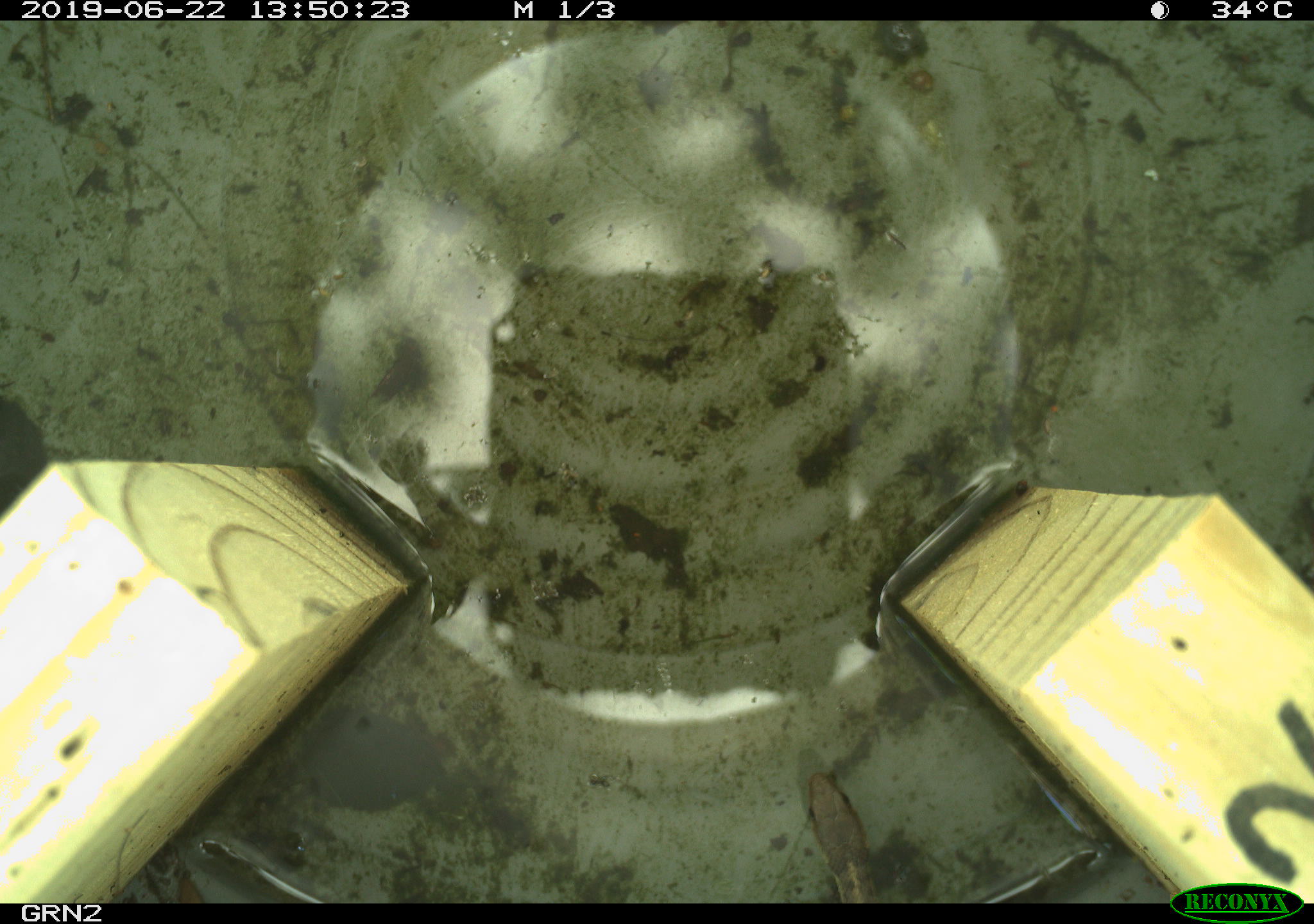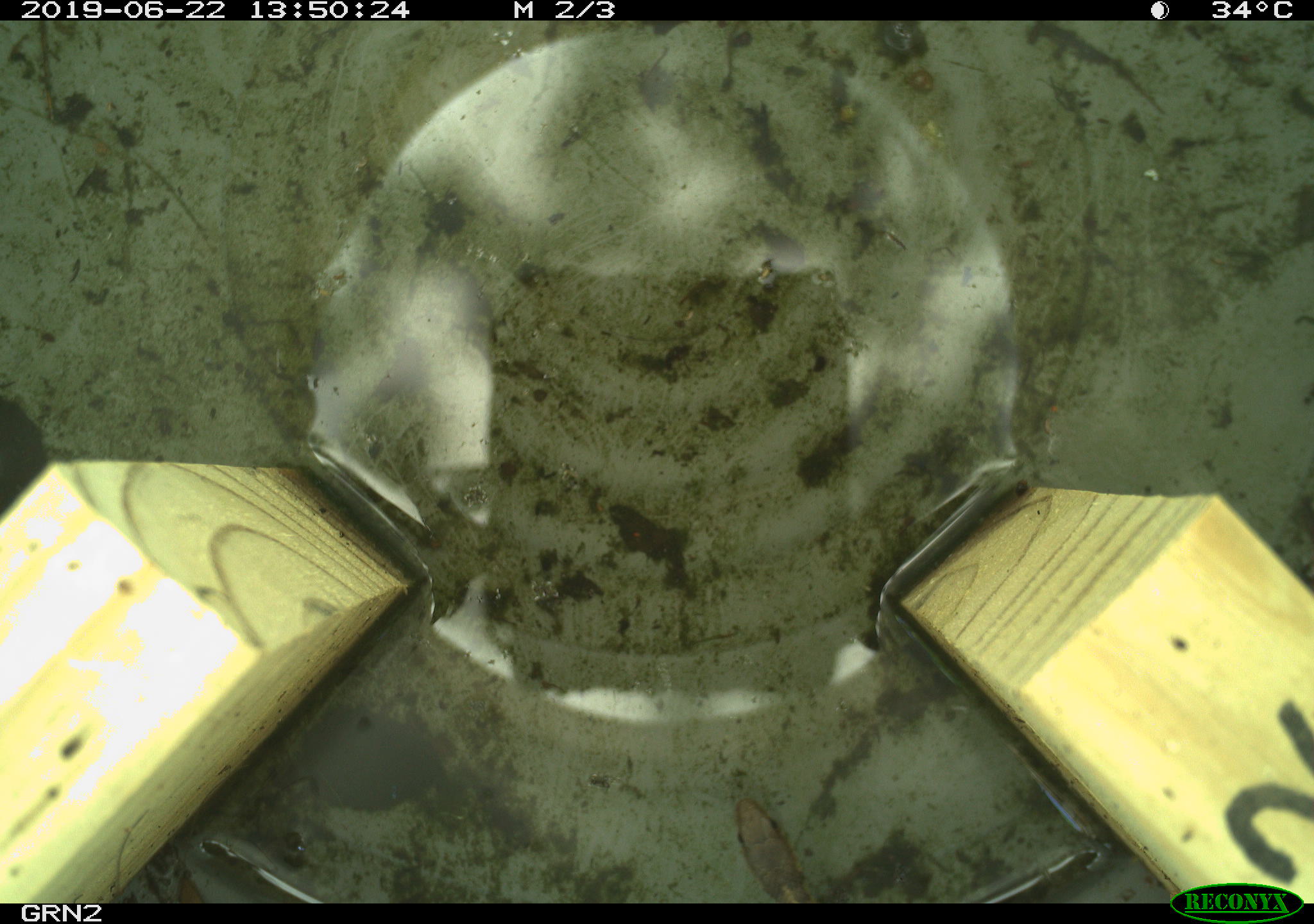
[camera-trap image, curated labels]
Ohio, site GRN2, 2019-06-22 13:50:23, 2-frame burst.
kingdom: Animalia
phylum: Chordata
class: Reptilia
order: Squamata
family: Colubridae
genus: Thamnophis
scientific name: Thamnophis sirtalis sirtalis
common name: eastern gartersnake